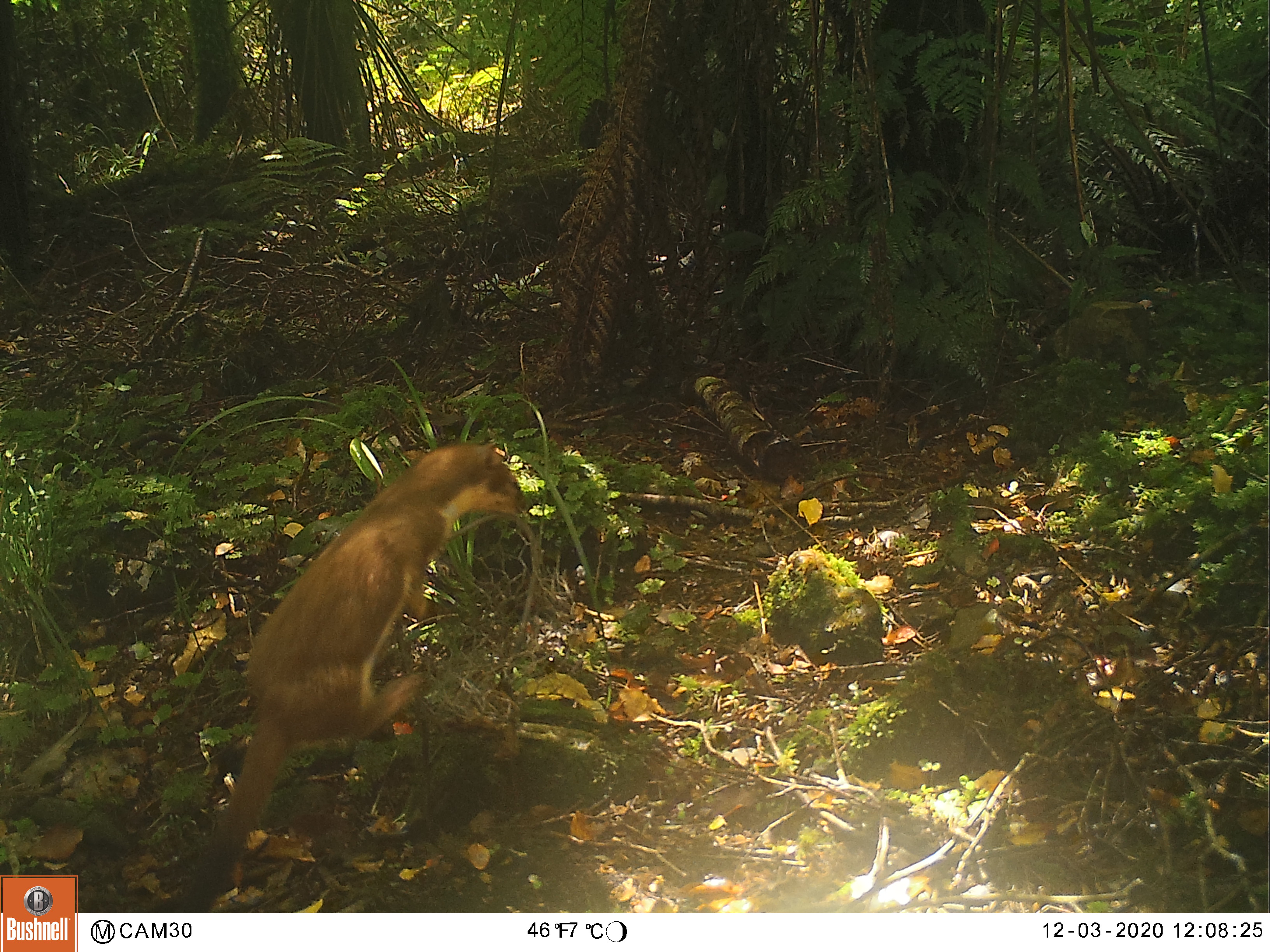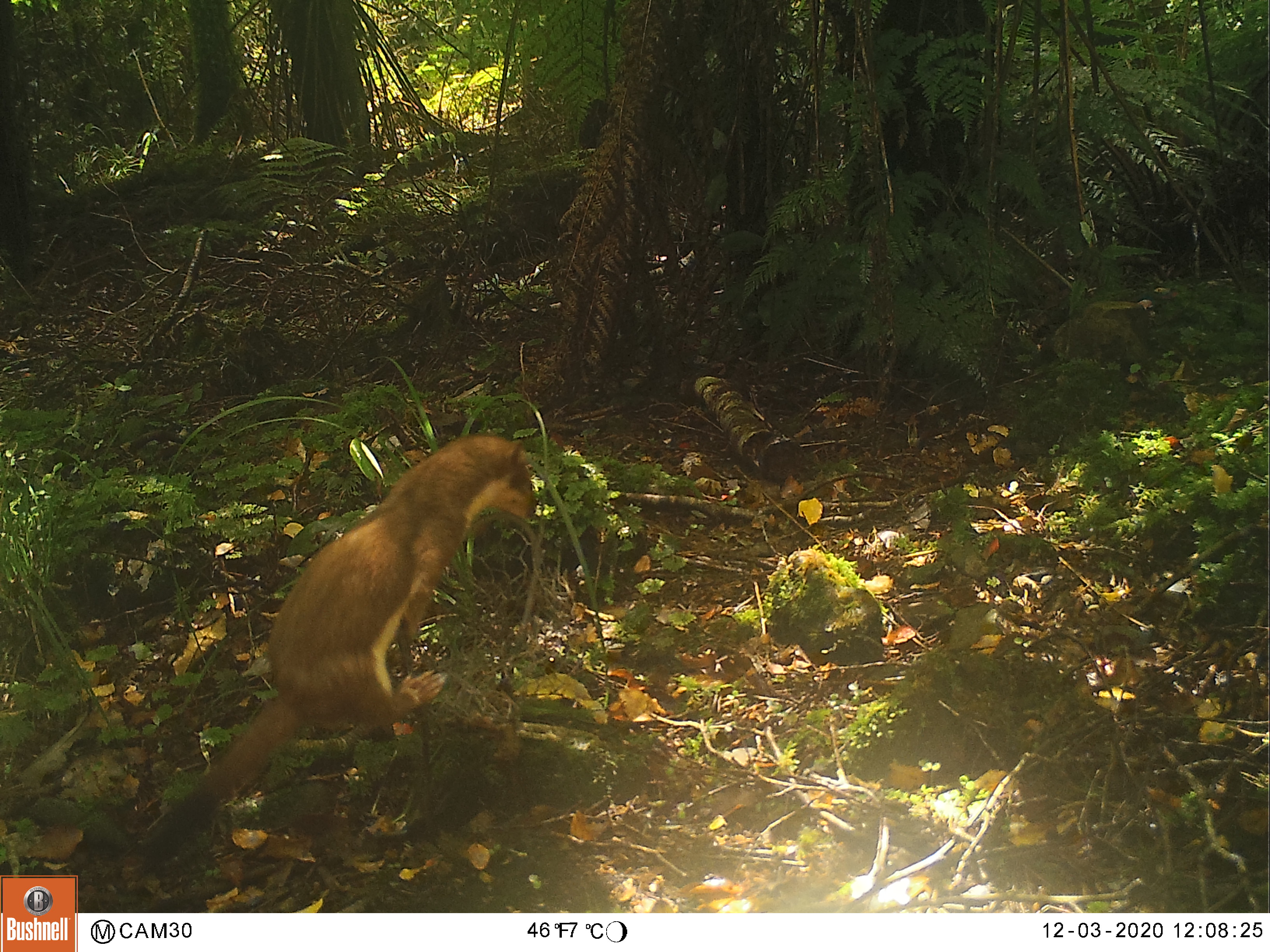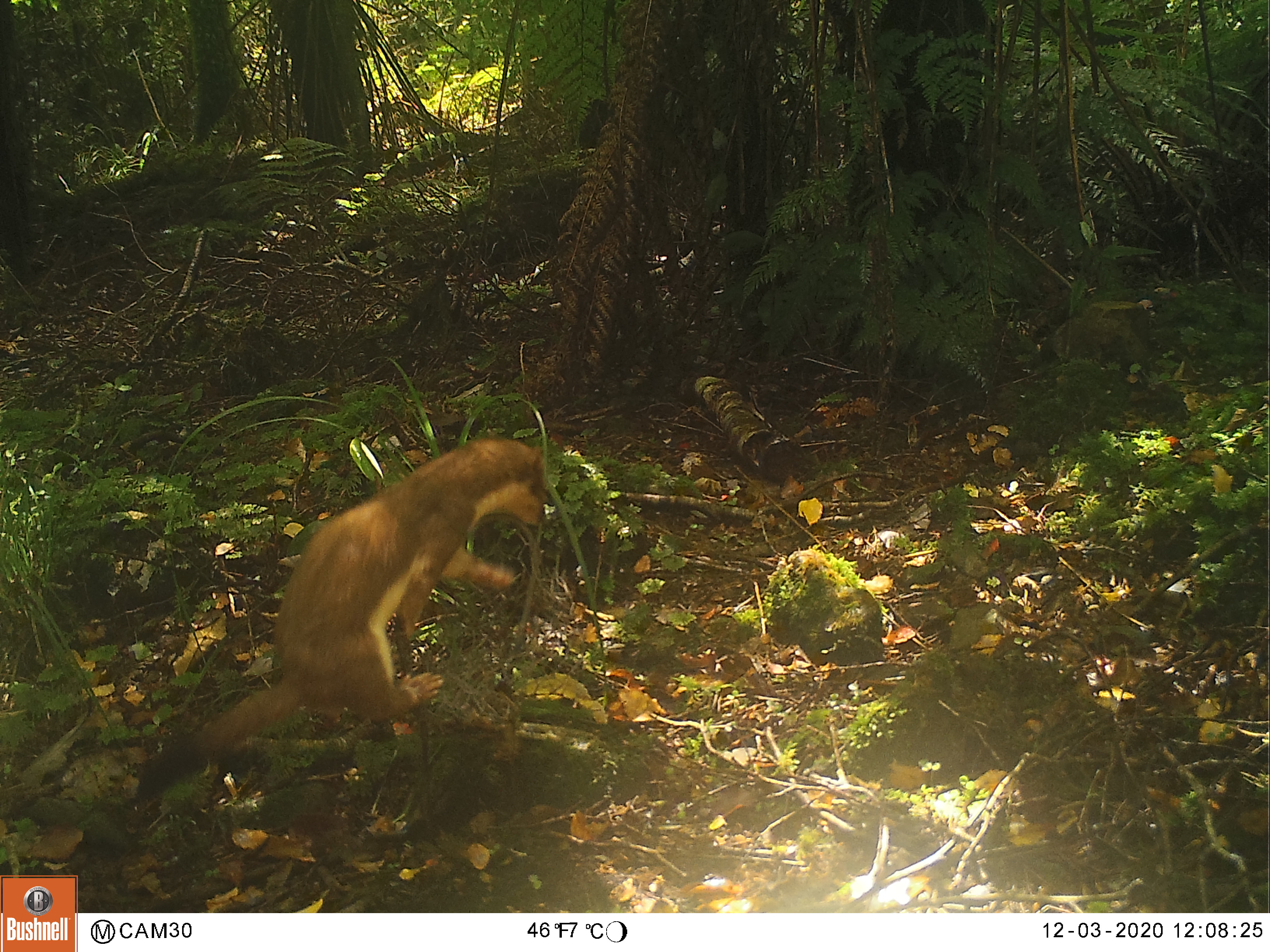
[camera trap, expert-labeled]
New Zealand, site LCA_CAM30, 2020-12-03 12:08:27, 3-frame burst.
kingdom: Animalia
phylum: Chordata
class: Mammalia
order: Carnivora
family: Mustelidae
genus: Mustela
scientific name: Mustela erminea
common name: stoat